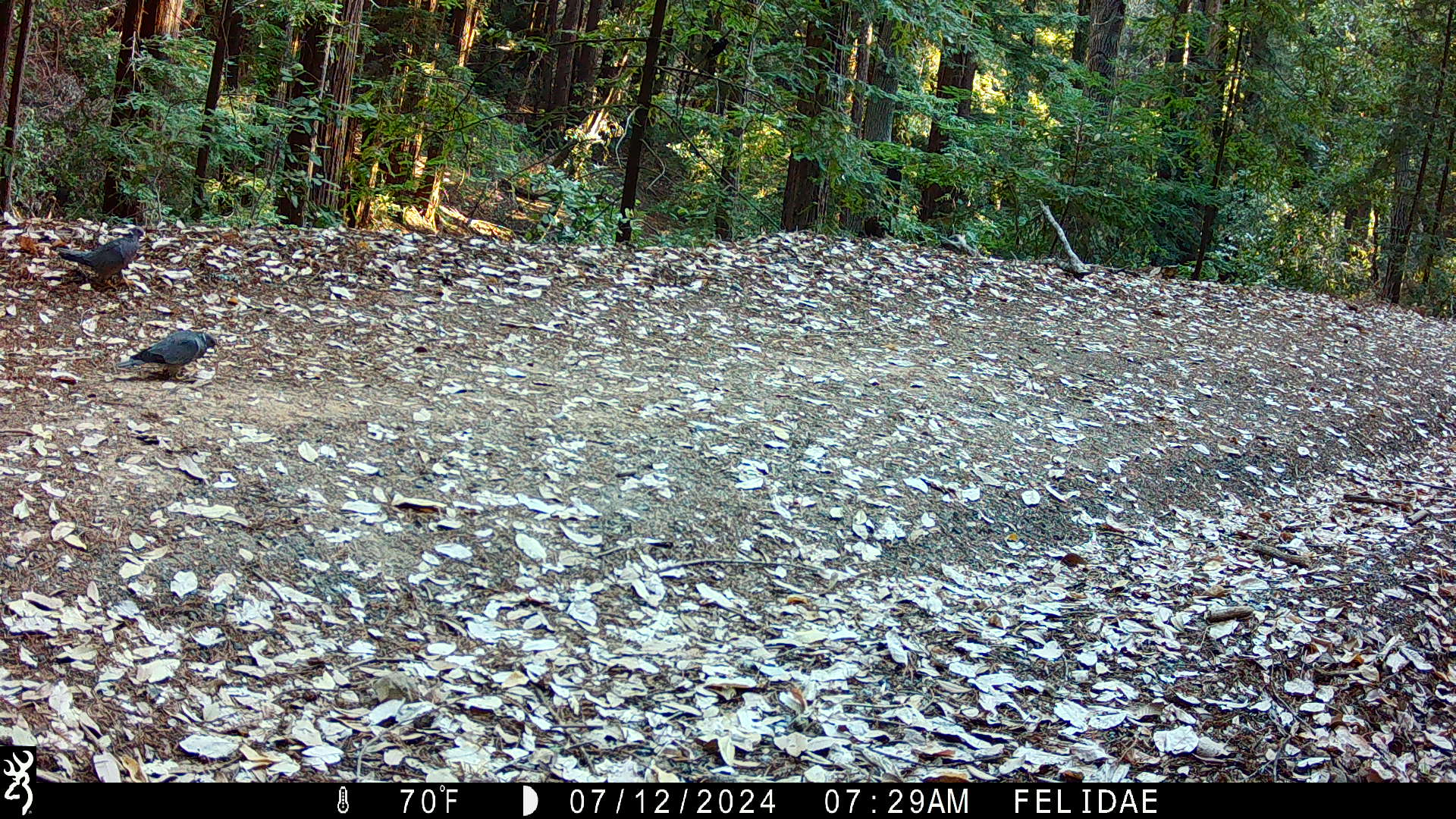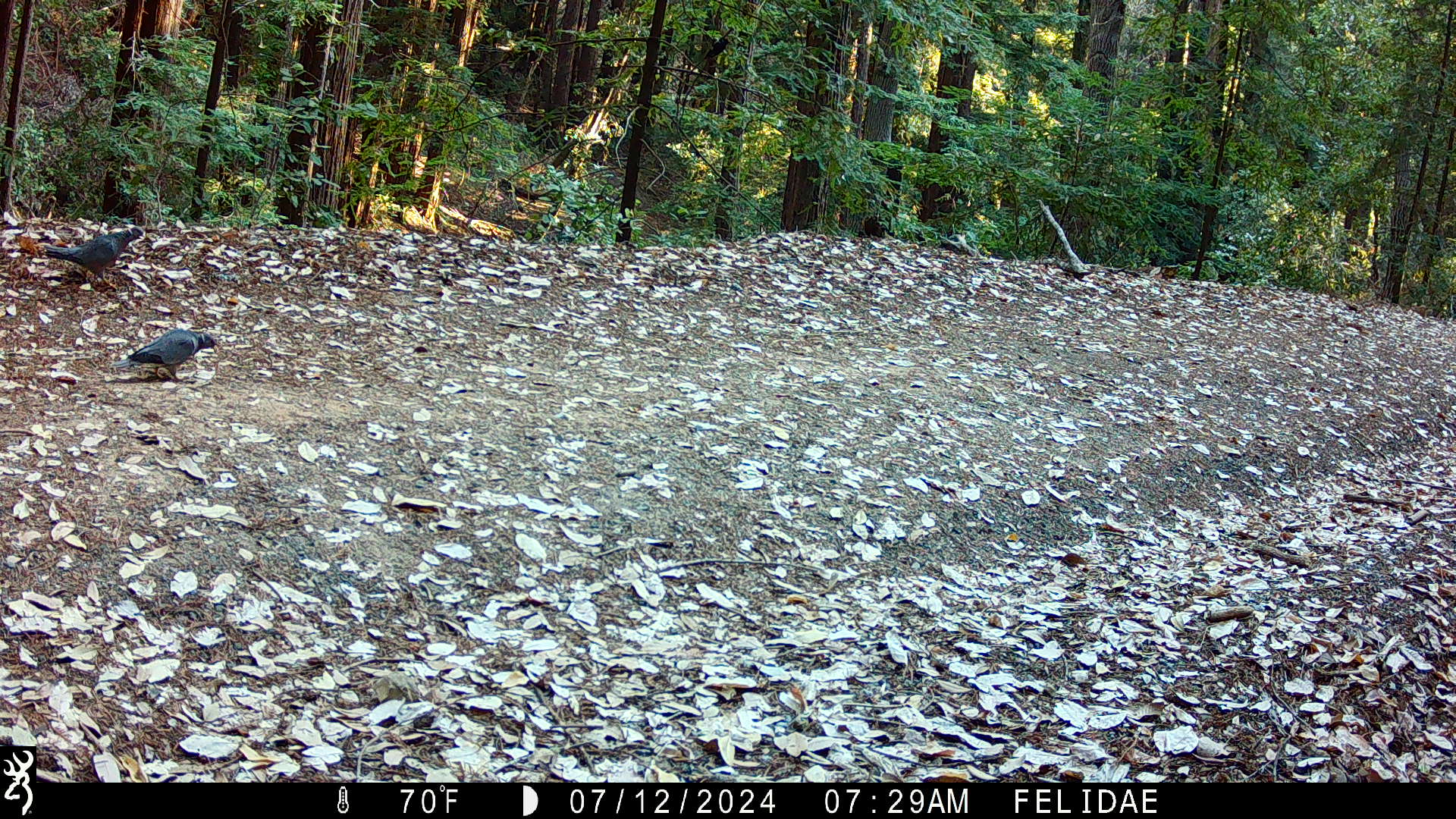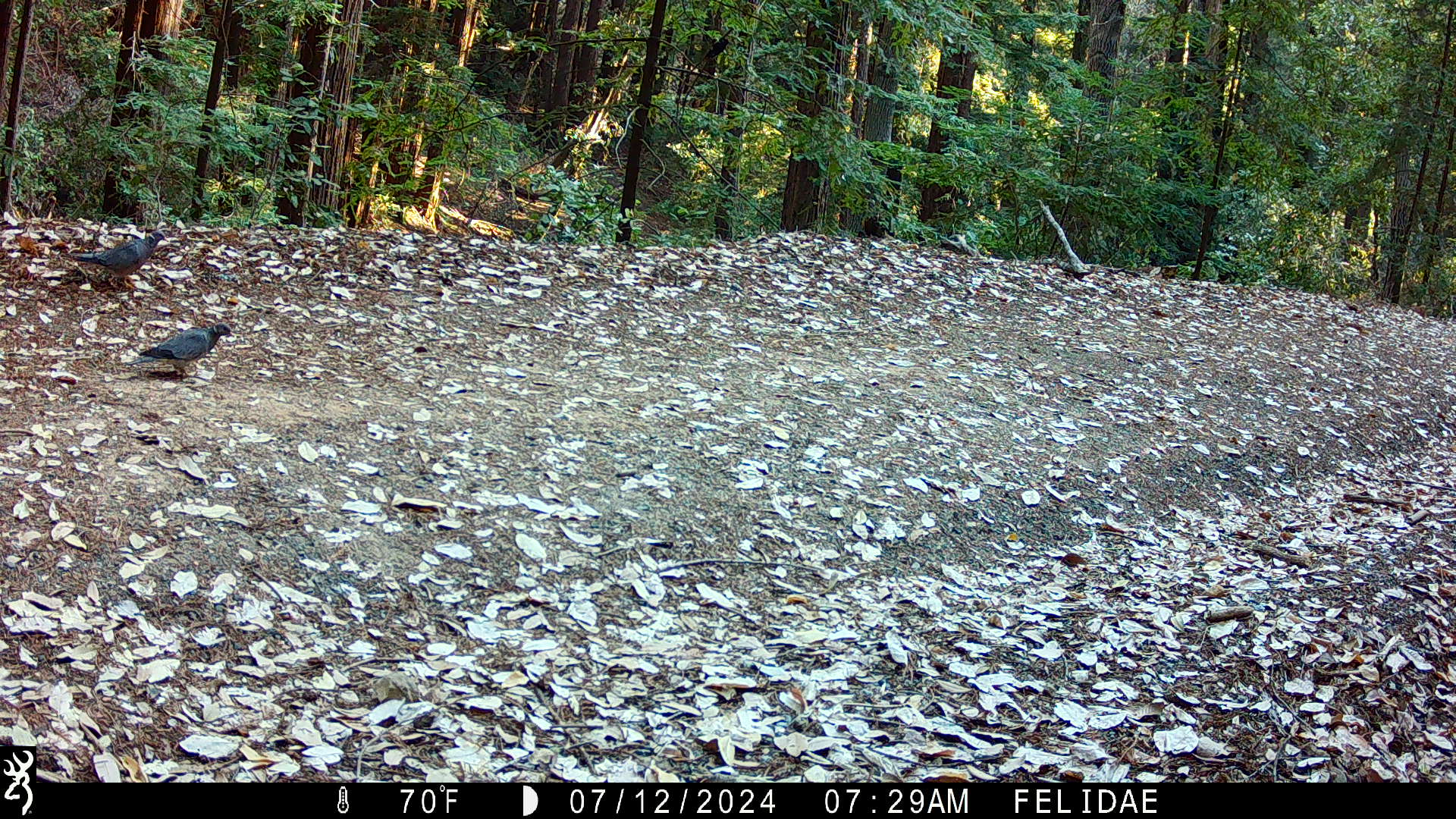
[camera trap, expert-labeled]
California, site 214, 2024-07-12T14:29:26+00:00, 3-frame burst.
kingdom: Animalia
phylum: Chordata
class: Aves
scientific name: Aves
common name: bird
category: unknown bird